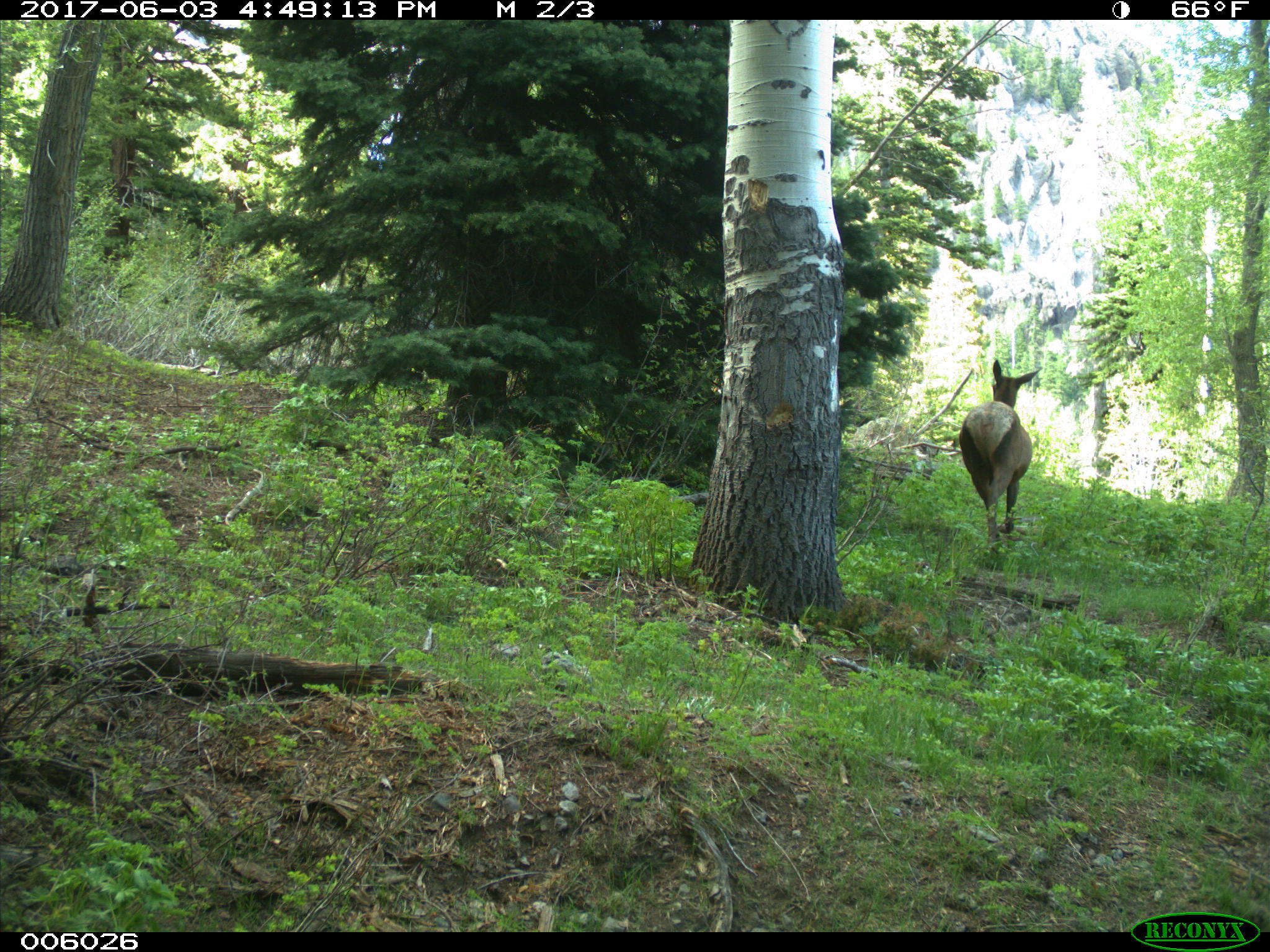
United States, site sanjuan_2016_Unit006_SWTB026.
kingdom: Animalia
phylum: Chordata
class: Mammalia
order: Artiodactyla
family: Cervidae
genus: Cervus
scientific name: Cervus elaphus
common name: red deer